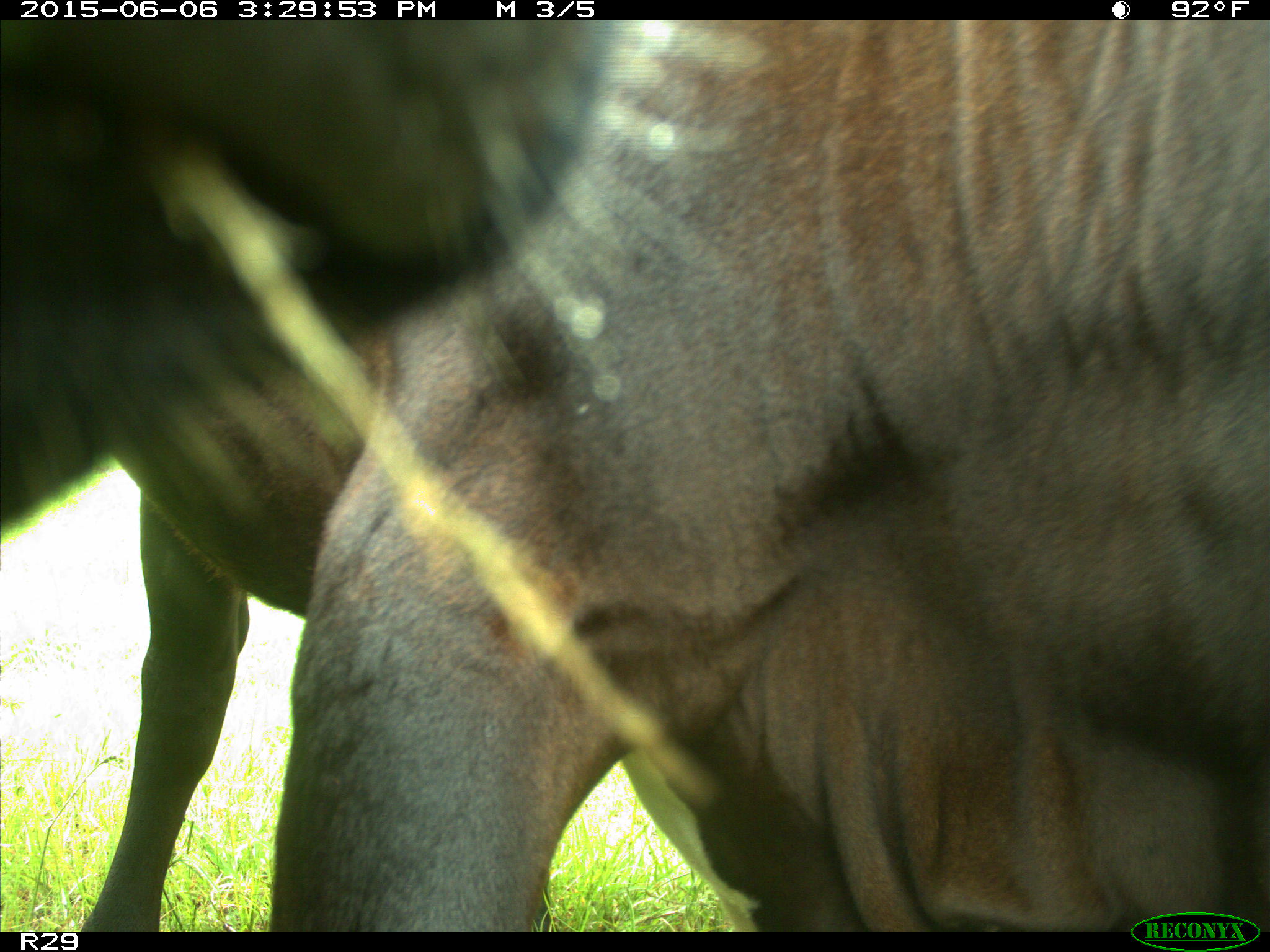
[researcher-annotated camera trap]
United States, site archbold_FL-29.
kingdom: Animalia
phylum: Chordata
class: Mammalia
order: Artiodactyla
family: Bovidae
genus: Bos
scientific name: Bos taurus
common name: domestic cow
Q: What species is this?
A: Bos taurus (domestic cow).